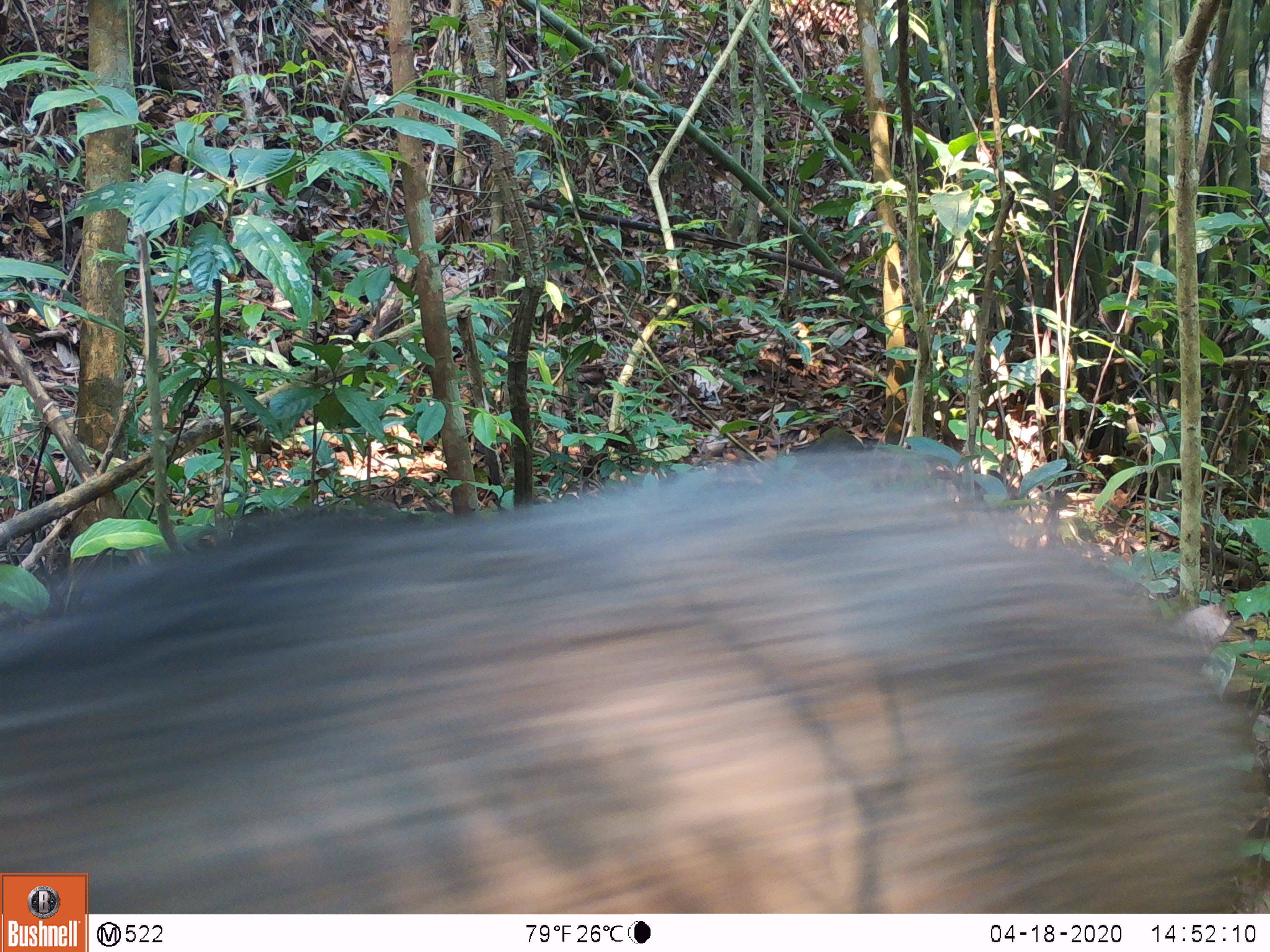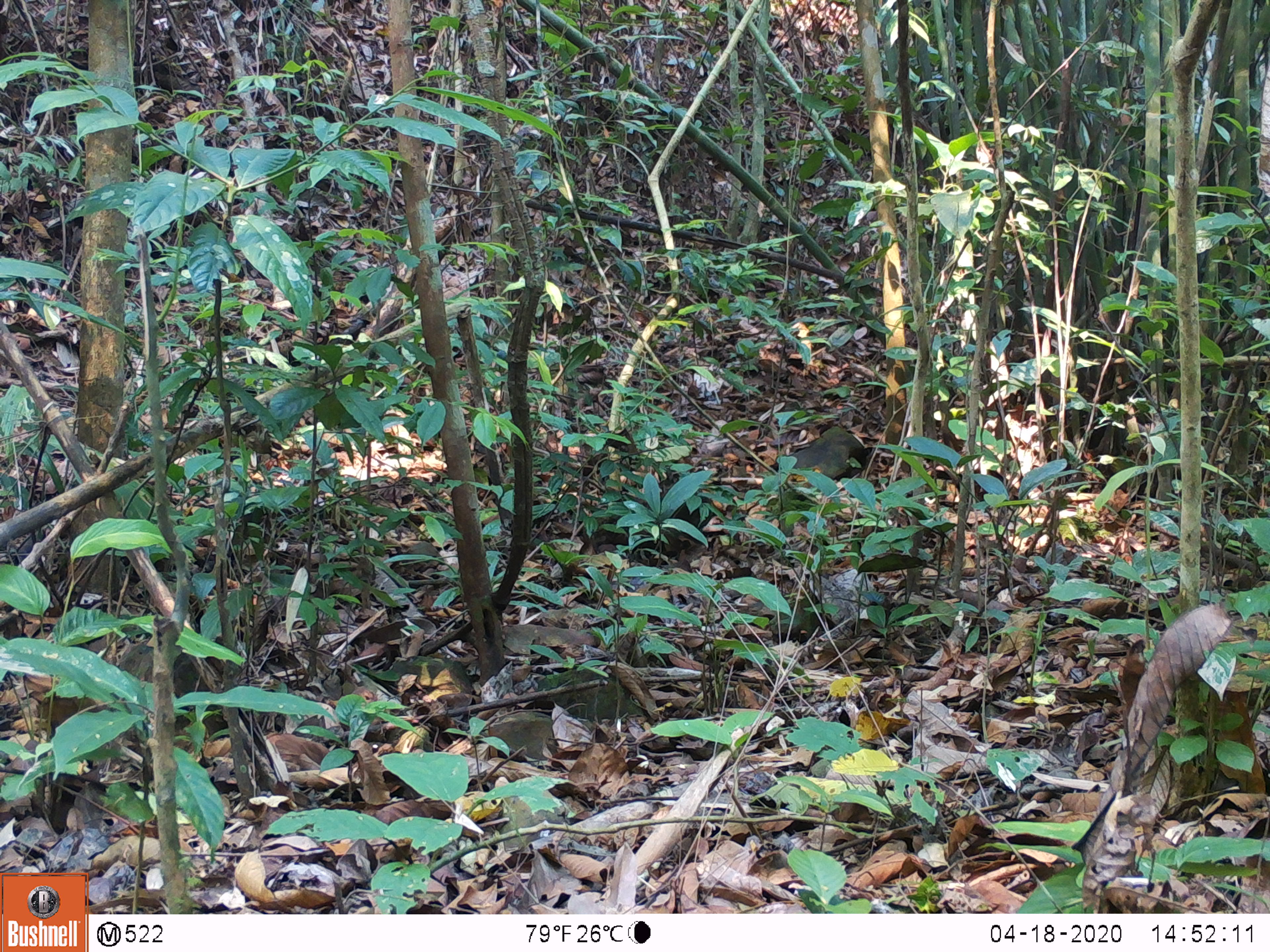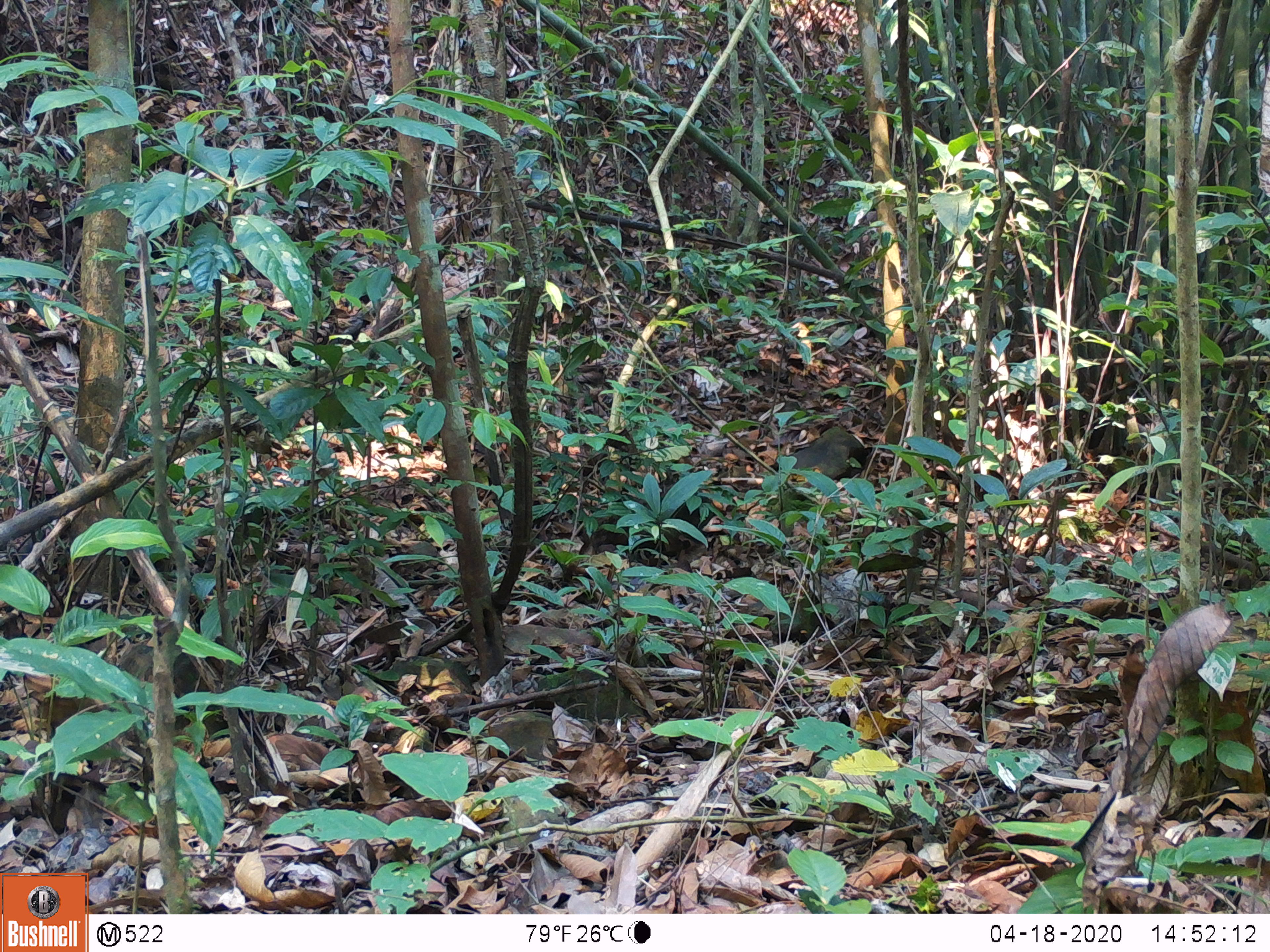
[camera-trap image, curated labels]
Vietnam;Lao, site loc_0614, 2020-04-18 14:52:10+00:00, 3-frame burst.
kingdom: Animalia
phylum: Chordata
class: Mammalia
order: Artiodactyla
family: Suidae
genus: Sus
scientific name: Sus scrofa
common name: eurasian wild pig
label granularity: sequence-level